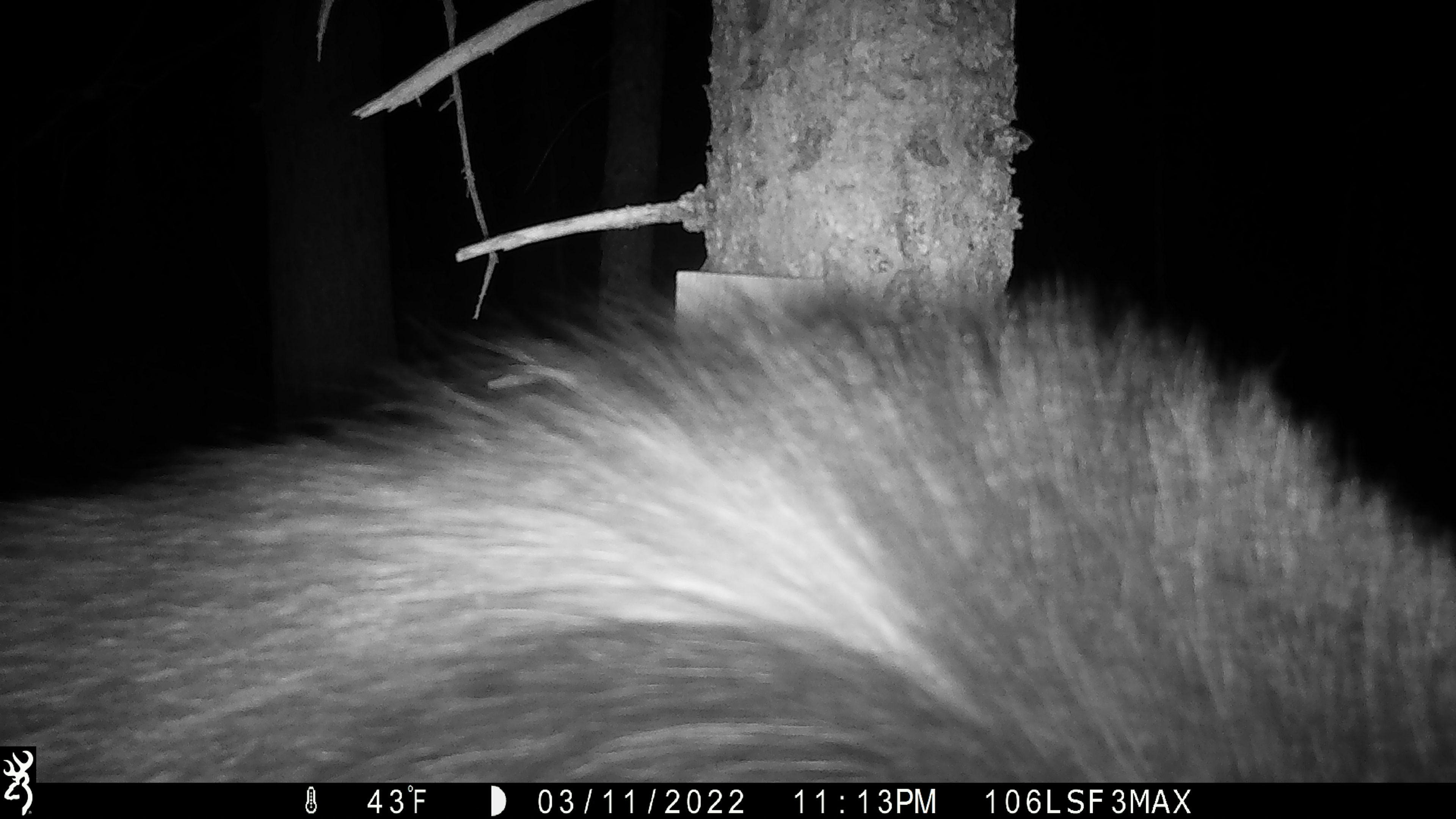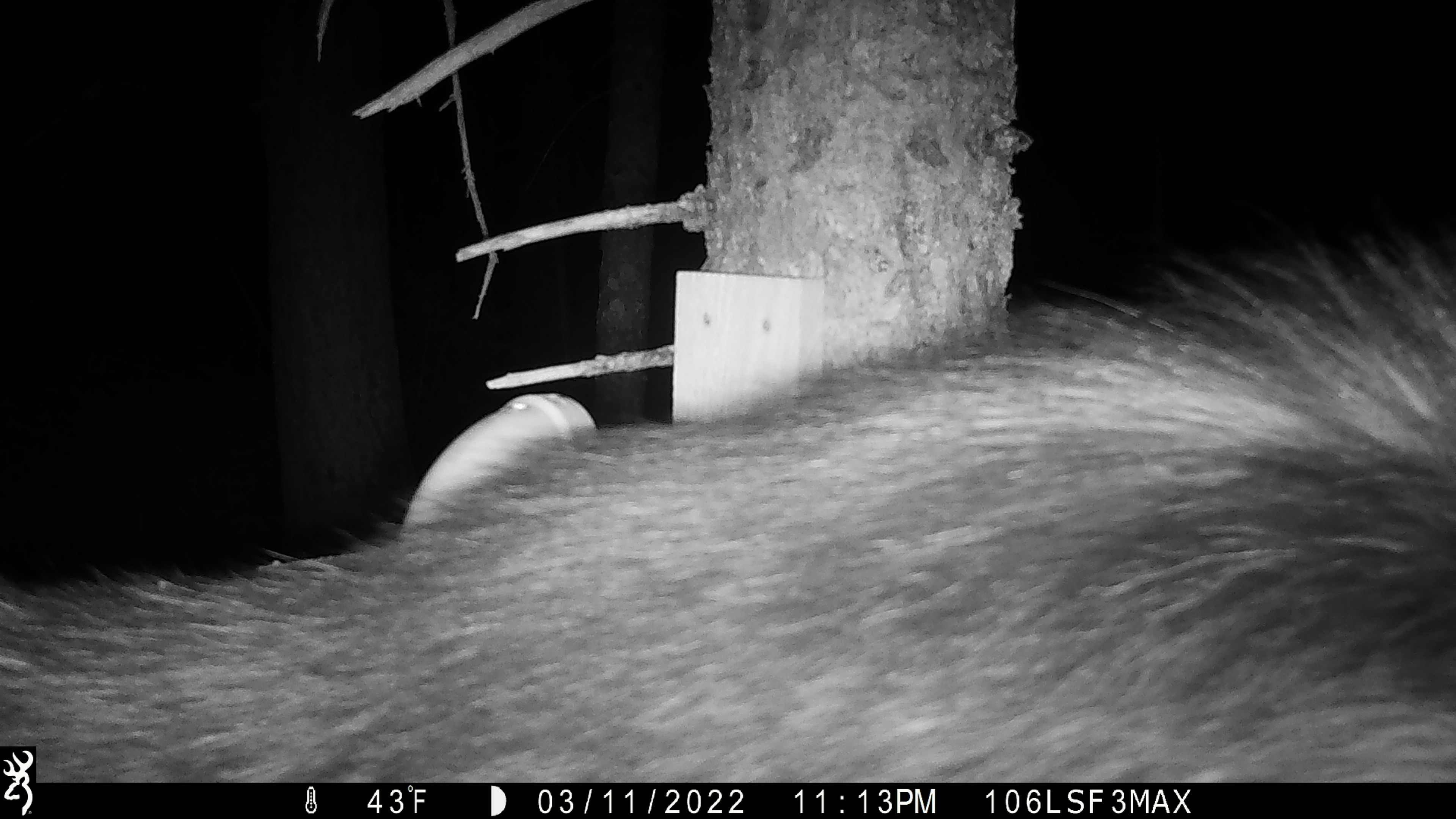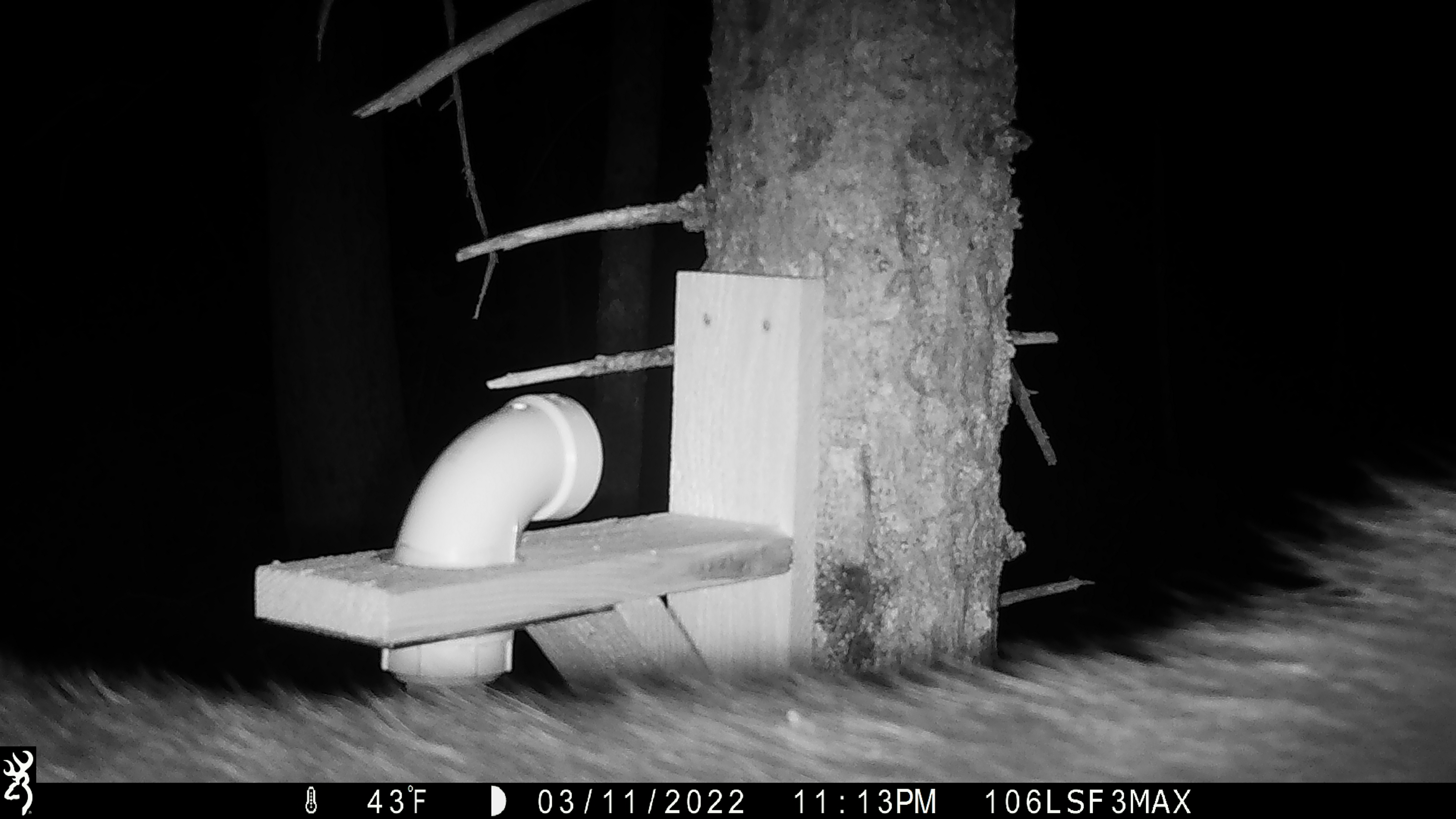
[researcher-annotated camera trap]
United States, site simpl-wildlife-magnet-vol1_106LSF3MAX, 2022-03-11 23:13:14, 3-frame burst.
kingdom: Animalia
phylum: Chordata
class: Mammalia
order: Carnivora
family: Mustelidae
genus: Pekania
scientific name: Pekania pennanti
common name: fisher